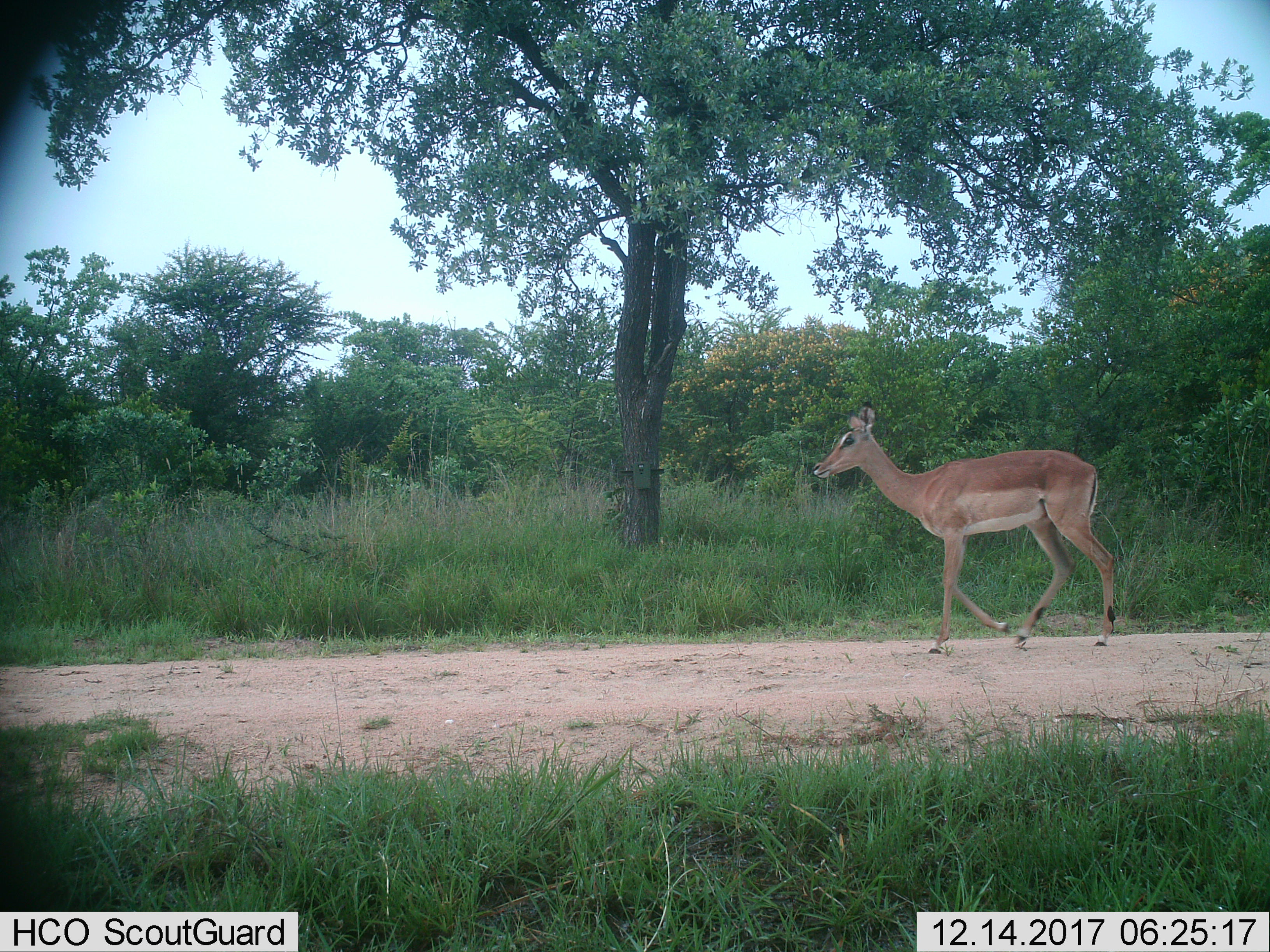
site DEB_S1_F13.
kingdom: Animalia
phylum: Chordata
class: Mammalia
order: Artiodactyla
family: Bovidae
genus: Aepyceros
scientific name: Aepyceros melampus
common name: impala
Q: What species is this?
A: Impala (Aepyceros melampus).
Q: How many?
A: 1.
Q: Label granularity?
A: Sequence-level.